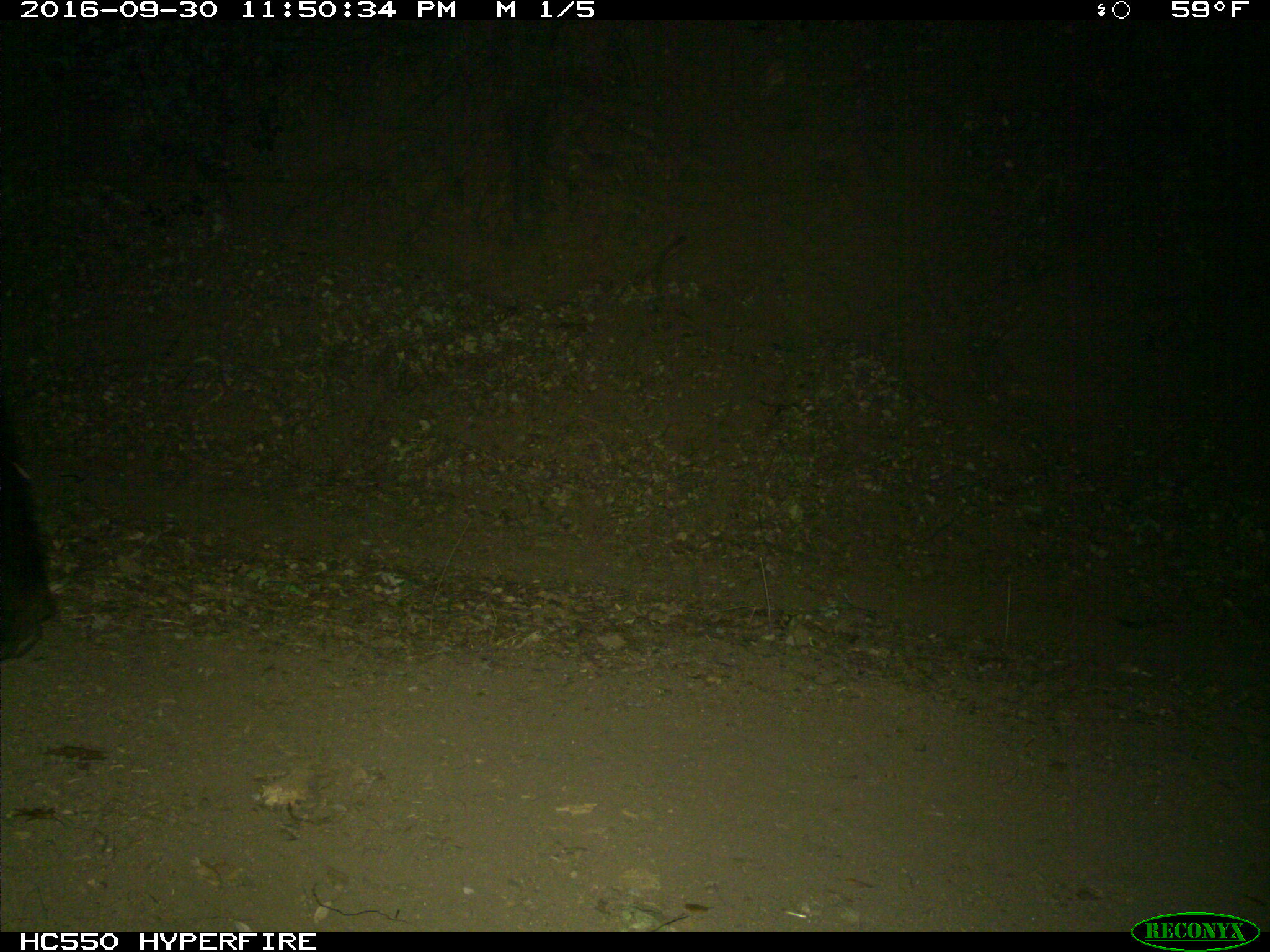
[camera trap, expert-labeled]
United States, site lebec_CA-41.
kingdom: Animalia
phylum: Chordata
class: Mammalia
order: Carnivora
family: Ursidae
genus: Ursus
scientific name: Ursus americanus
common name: american black bear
Ursus americanus (american black bear).